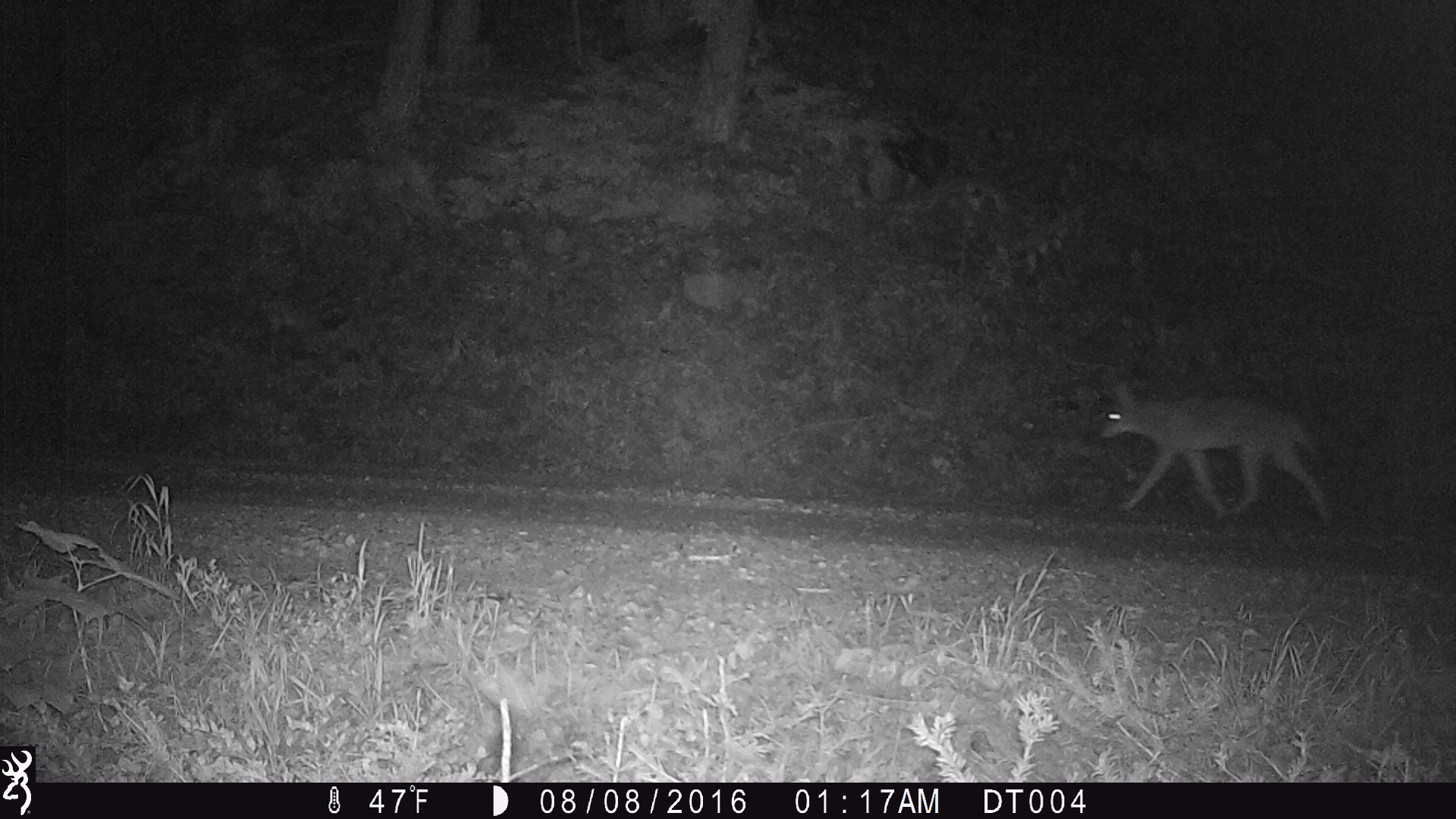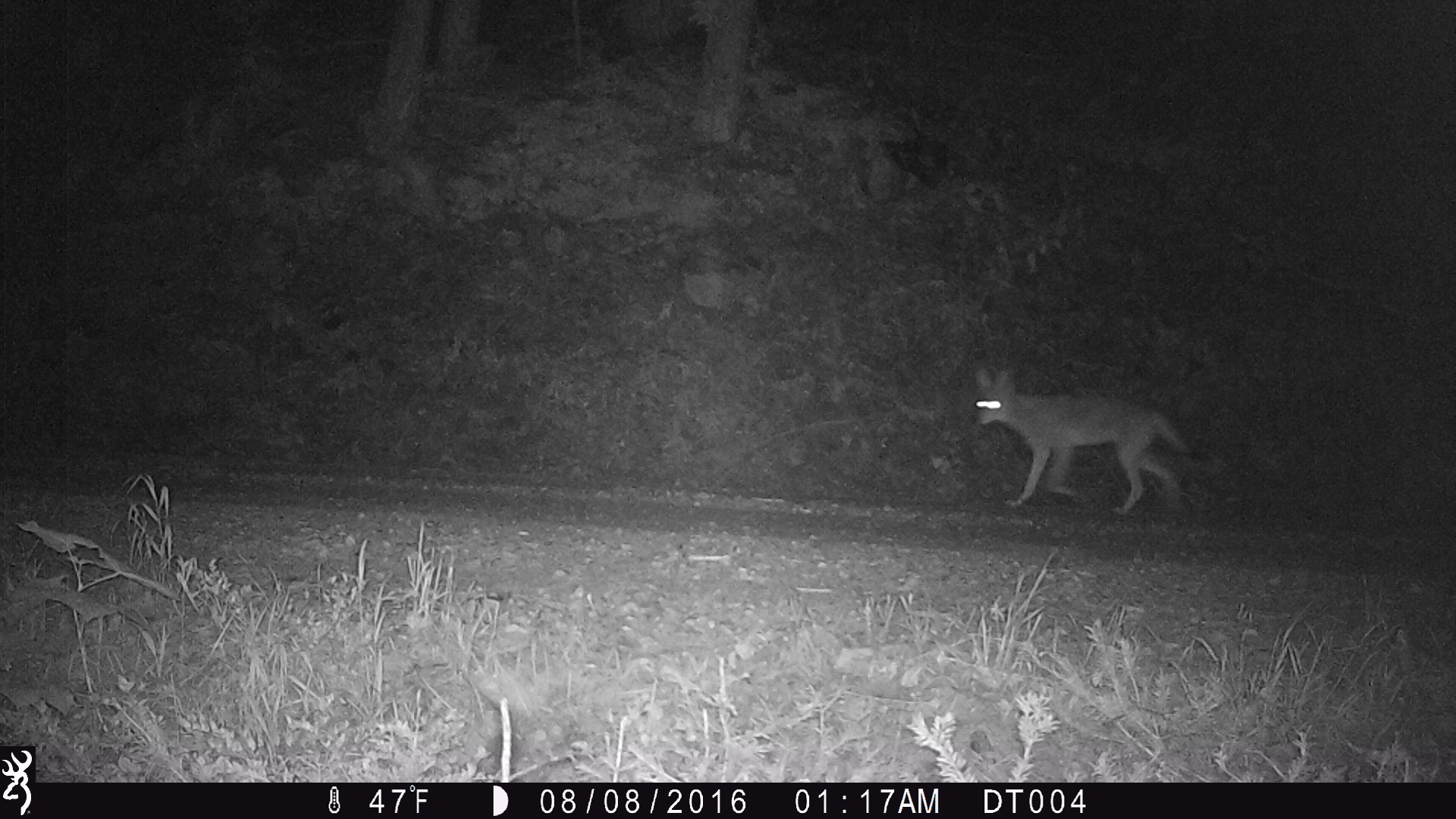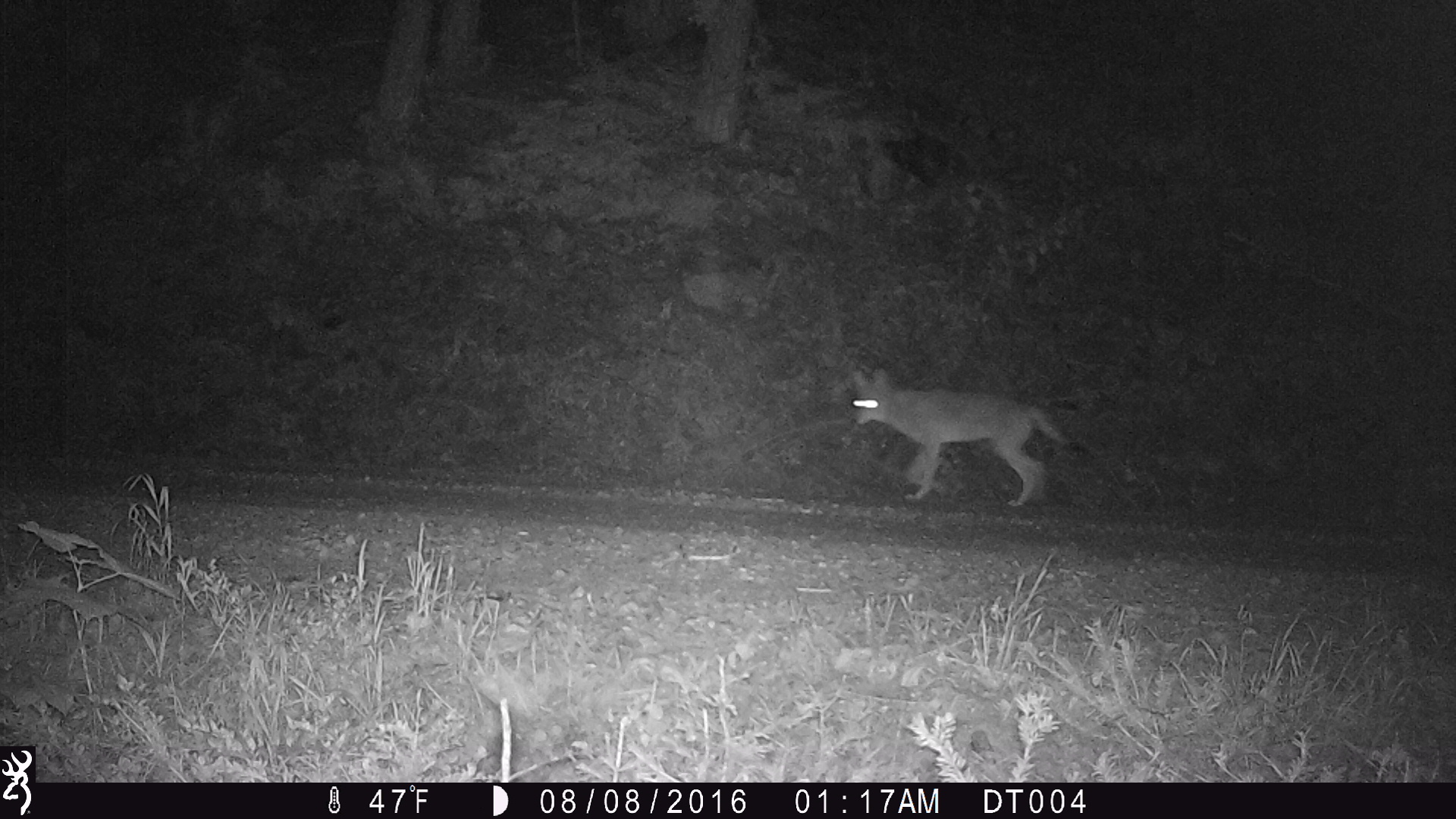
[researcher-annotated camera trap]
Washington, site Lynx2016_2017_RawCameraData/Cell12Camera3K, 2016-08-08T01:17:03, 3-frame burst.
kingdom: Animalia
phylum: Chordata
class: Mammalia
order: Carnivora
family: Canidae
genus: Canis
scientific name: Canis latrans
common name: coyote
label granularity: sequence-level